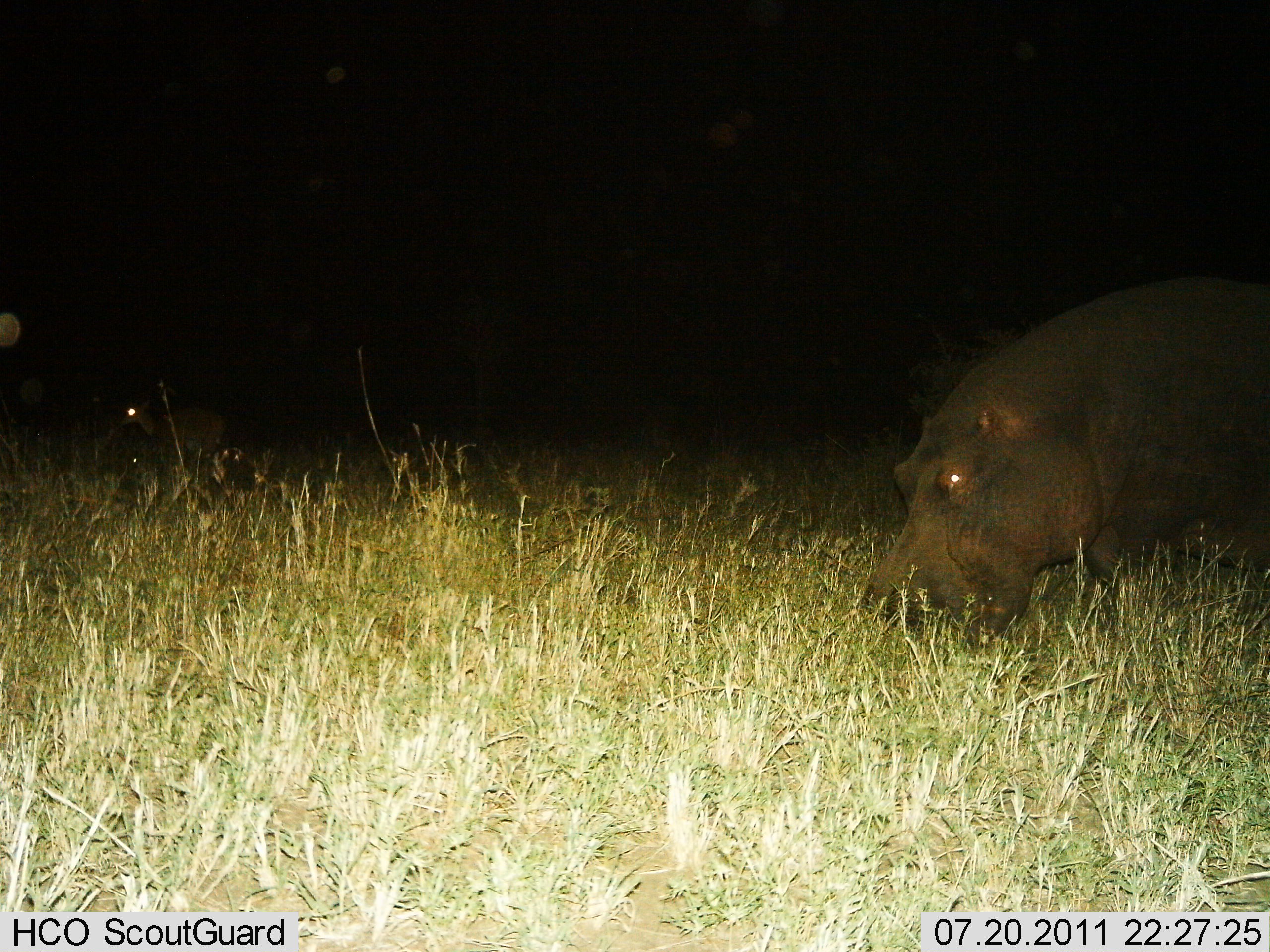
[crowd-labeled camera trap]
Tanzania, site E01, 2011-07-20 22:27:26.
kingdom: Animalia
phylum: Chordata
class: Mammalia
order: Artiodactyla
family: Bovidae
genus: Nanger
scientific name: Nanger granti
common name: grant's gazelle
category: gazellegrants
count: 1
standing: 83%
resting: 0%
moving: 17%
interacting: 0%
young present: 17%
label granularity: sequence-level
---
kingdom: Animalia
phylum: Chordata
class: Mammalia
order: Artiodactyla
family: Hippopotamidae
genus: Hippopotamus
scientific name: Hippopotamus amphibius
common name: hippopotamus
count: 1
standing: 45%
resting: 0%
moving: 5%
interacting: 0%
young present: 0%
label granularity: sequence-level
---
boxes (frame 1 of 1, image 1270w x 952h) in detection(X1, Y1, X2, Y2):
animal: detection(858, 279, 1270, 635); detection(116, 402, 230, 458); detection(0, 312, 23, 347)